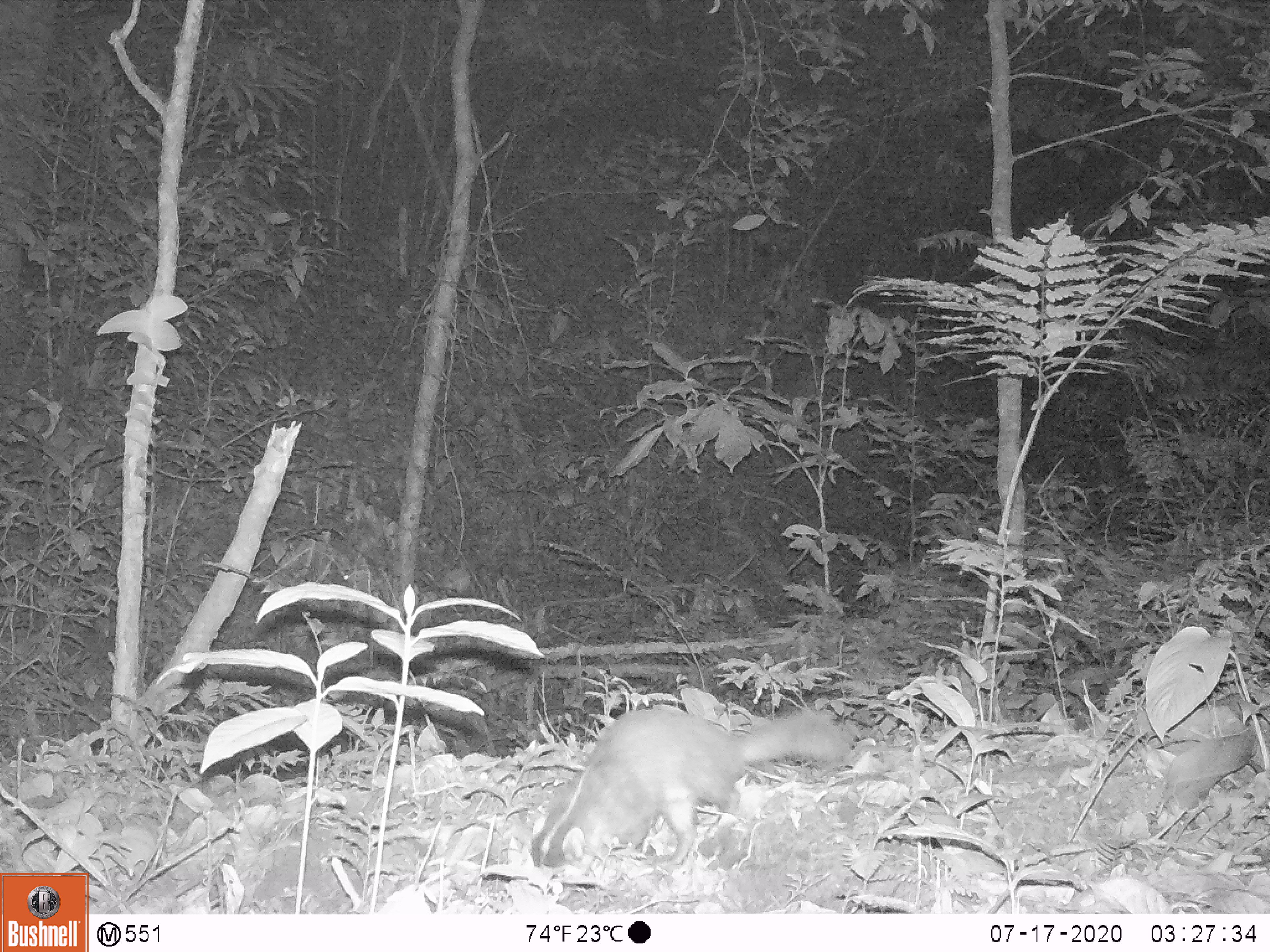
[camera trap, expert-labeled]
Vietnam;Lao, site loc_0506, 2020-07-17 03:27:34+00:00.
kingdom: Animalia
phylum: Chordata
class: Mammalia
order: Carnivora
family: Mustelidae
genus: Melogale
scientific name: Melogale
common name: ferret badger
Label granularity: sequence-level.